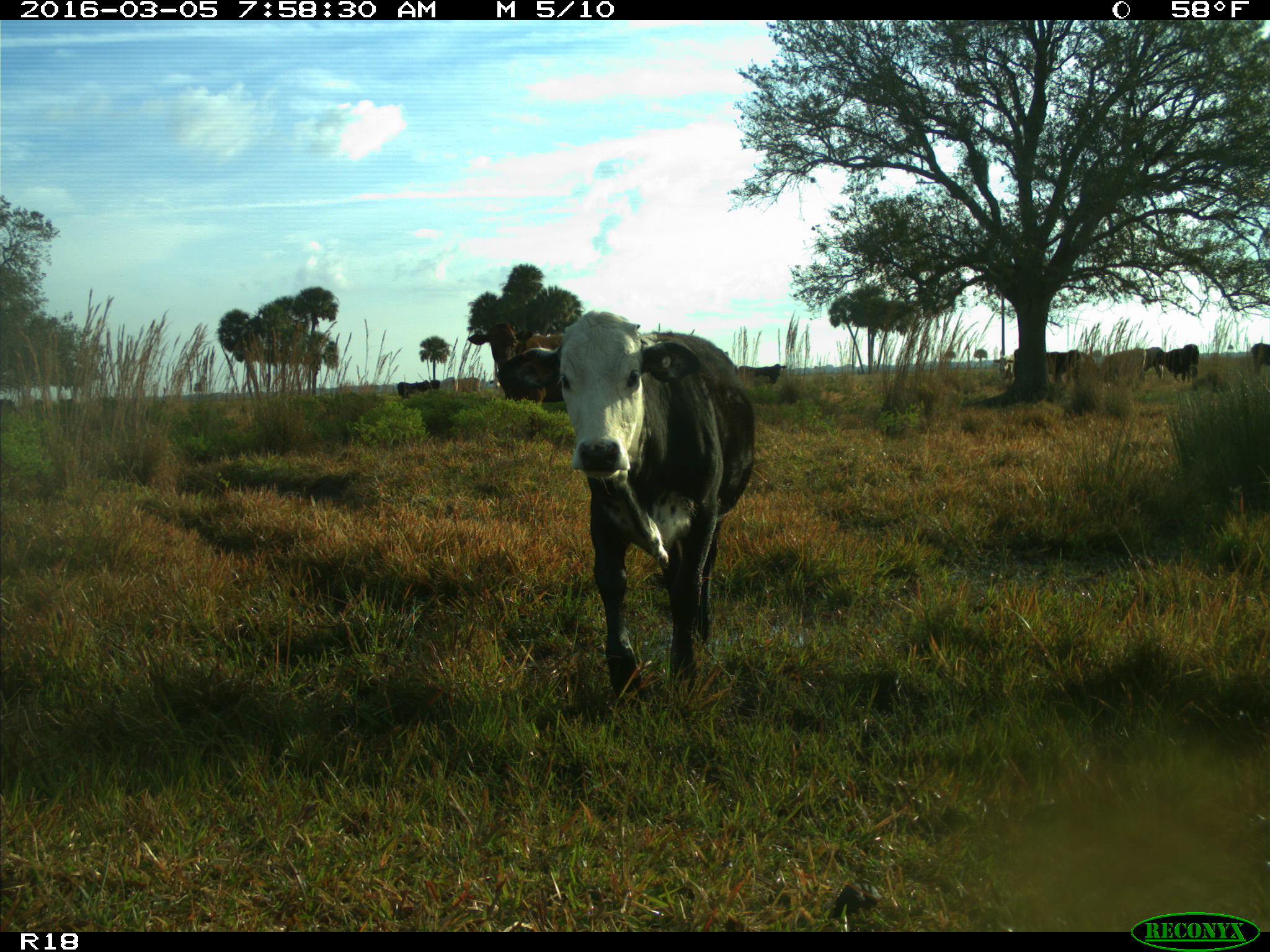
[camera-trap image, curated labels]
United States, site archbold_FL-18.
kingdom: Animalia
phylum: Chordata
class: Mammalia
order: Artiodactyla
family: Bovidae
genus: Bos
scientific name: Bos taurus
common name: domestic cow